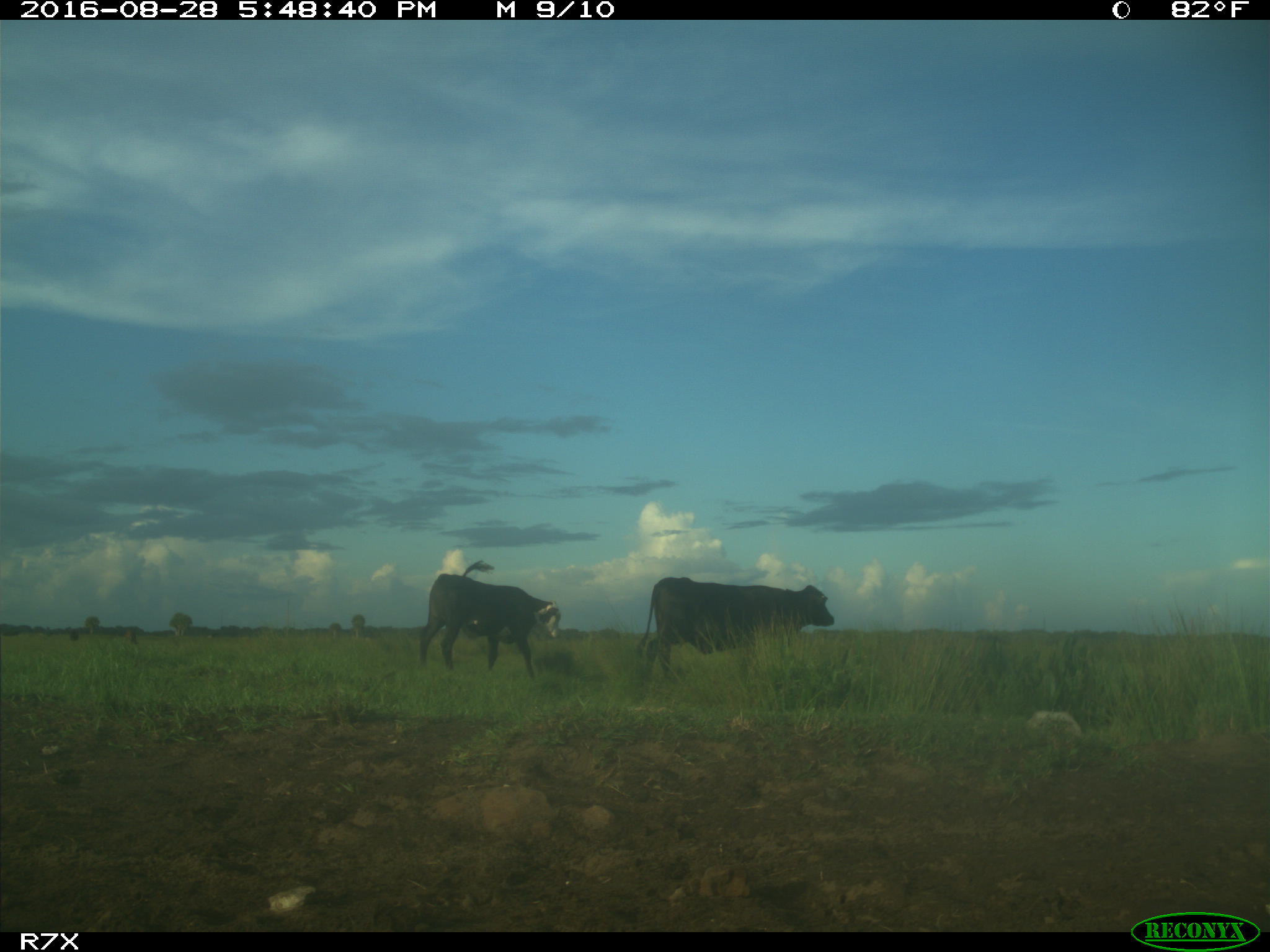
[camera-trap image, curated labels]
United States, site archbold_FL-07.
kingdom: Animalia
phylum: Chordata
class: Mammalia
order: Artiodactyla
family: Bovidae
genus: Bos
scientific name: Bos taurus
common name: domestic cow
Bos taurus (domestic cow).